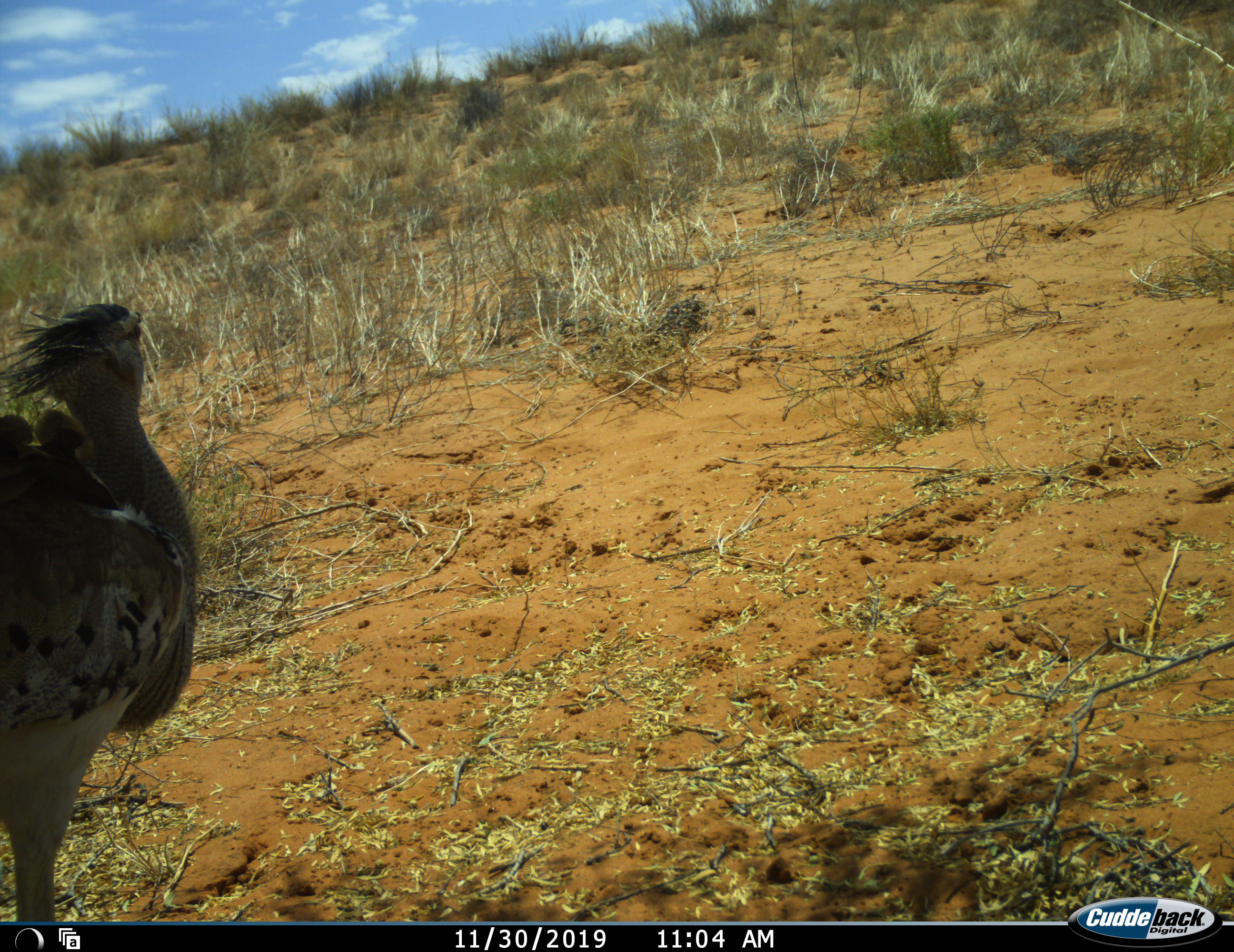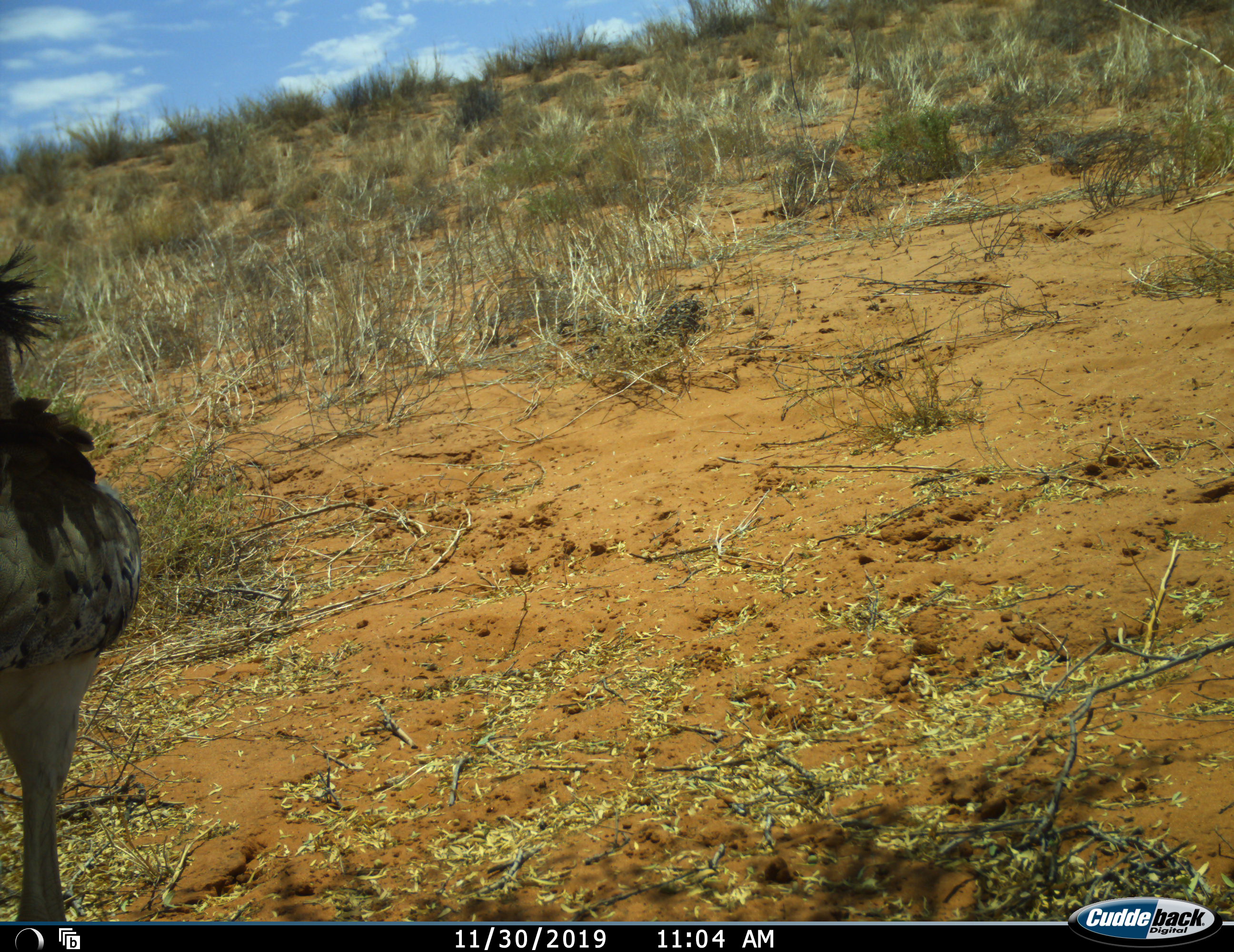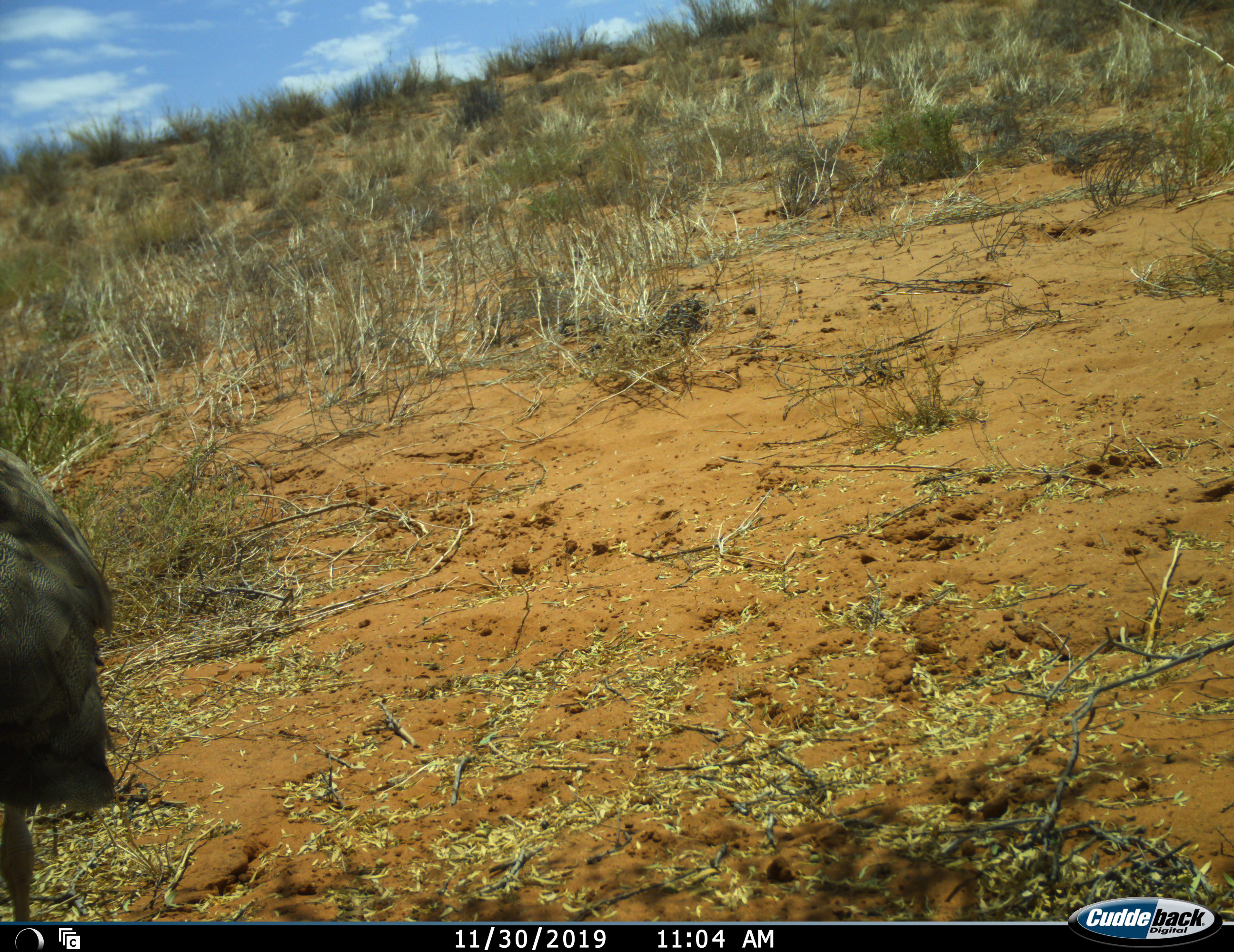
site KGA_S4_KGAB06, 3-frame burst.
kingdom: Animalia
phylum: Chordata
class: Aves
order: Otidiformes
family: Otididae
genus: Ardeotis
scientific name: Ardeotis kori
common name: kori bustard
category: bustardkori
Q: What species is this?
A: Bustardkori (kori bustard) (Ardeotis kori).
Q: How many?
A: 1.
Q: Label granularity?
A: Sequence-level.